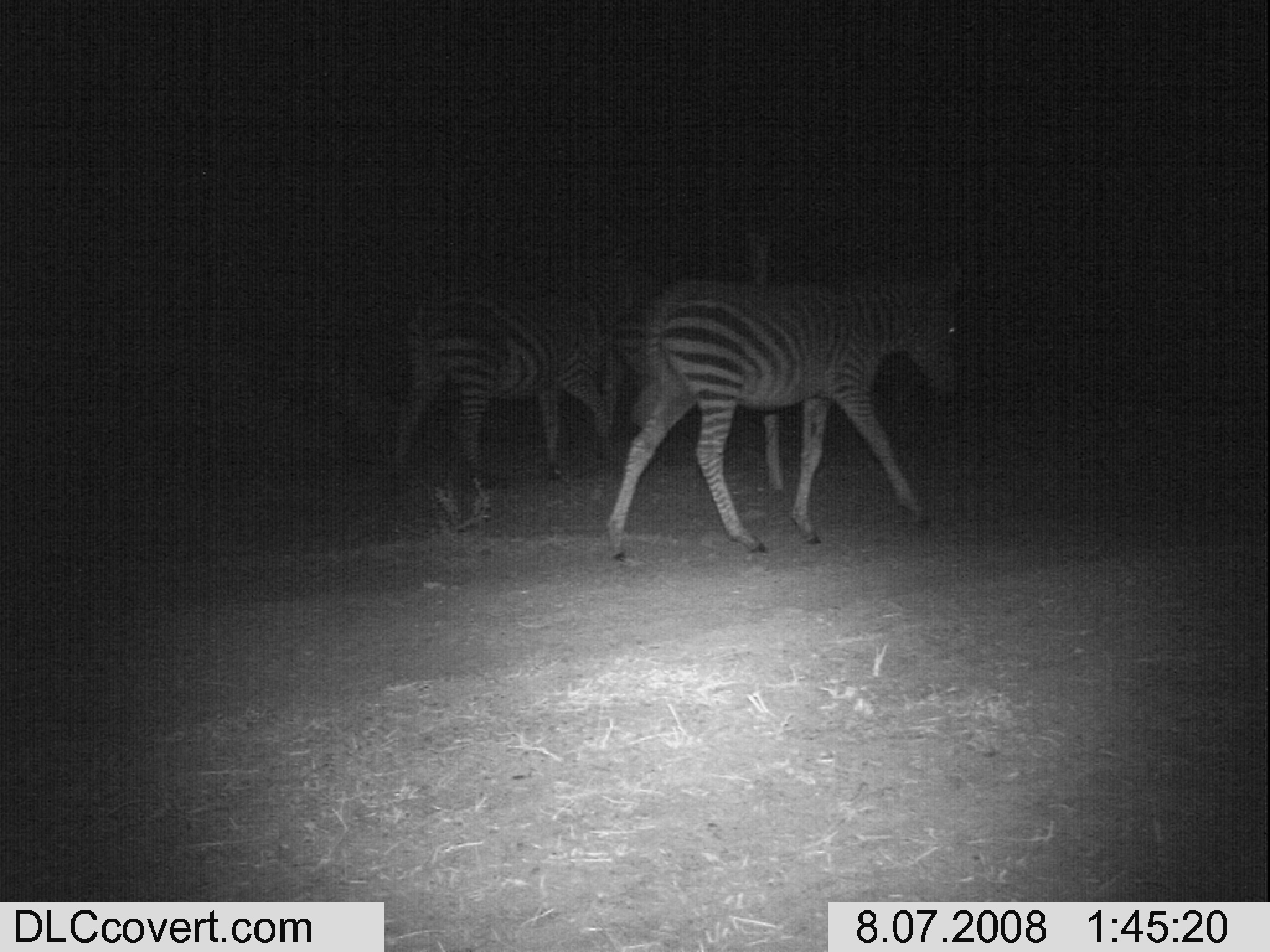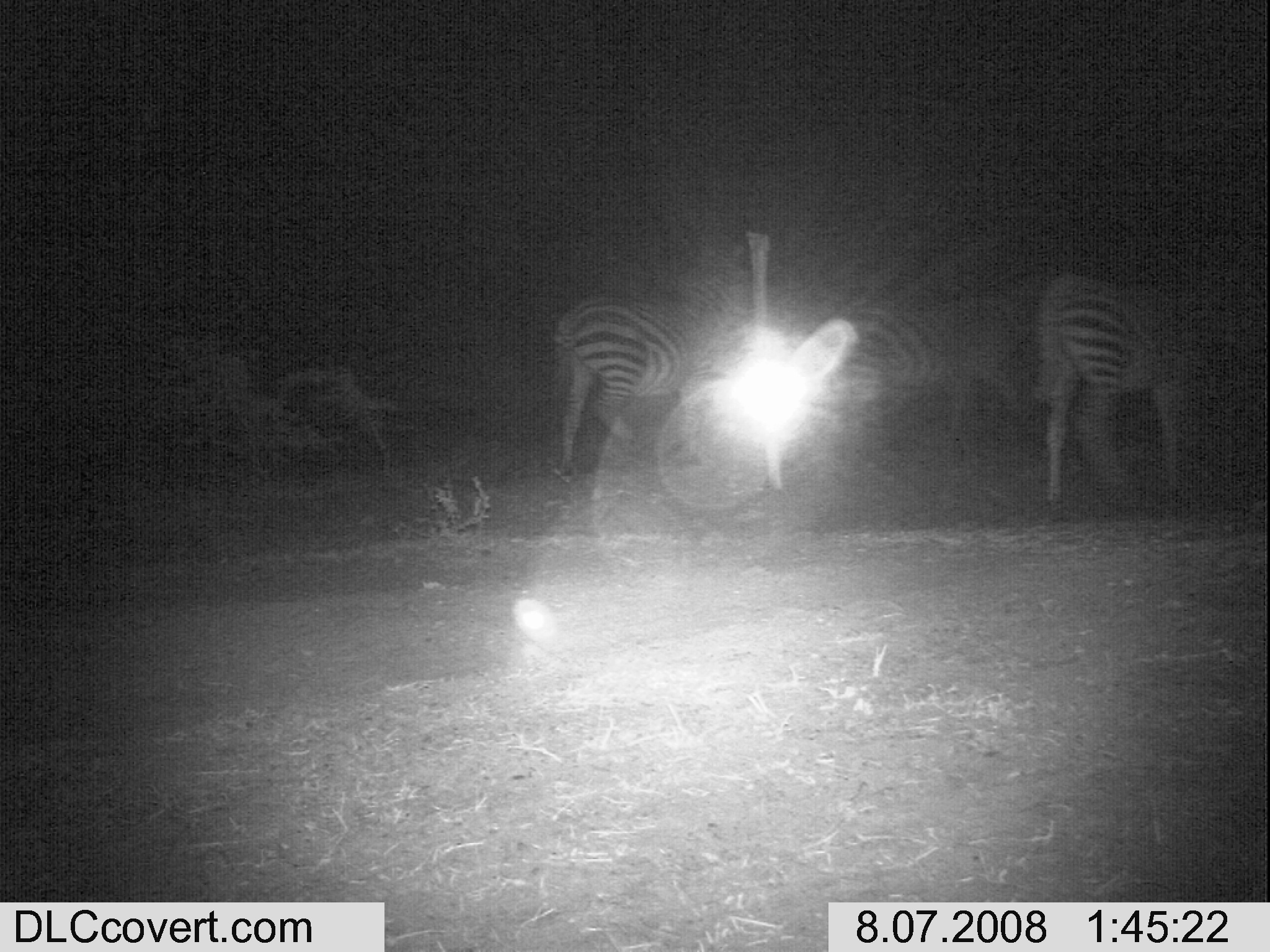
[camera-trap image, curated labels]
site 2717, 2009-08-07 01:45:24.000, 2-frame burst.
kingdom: Animalia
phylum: Chordata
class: Mammalia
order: Perissodactyla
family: Equidae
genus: Equus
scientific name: Equus quagga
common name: plains zebra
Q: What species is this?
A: Equus quagga (plains zebra).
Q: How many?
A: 3.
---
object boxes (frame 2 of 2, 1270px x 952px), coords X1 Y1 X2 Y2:
equus quagga: 552 244 751 470; 1030 263 1191 513; 816 281 1014 462